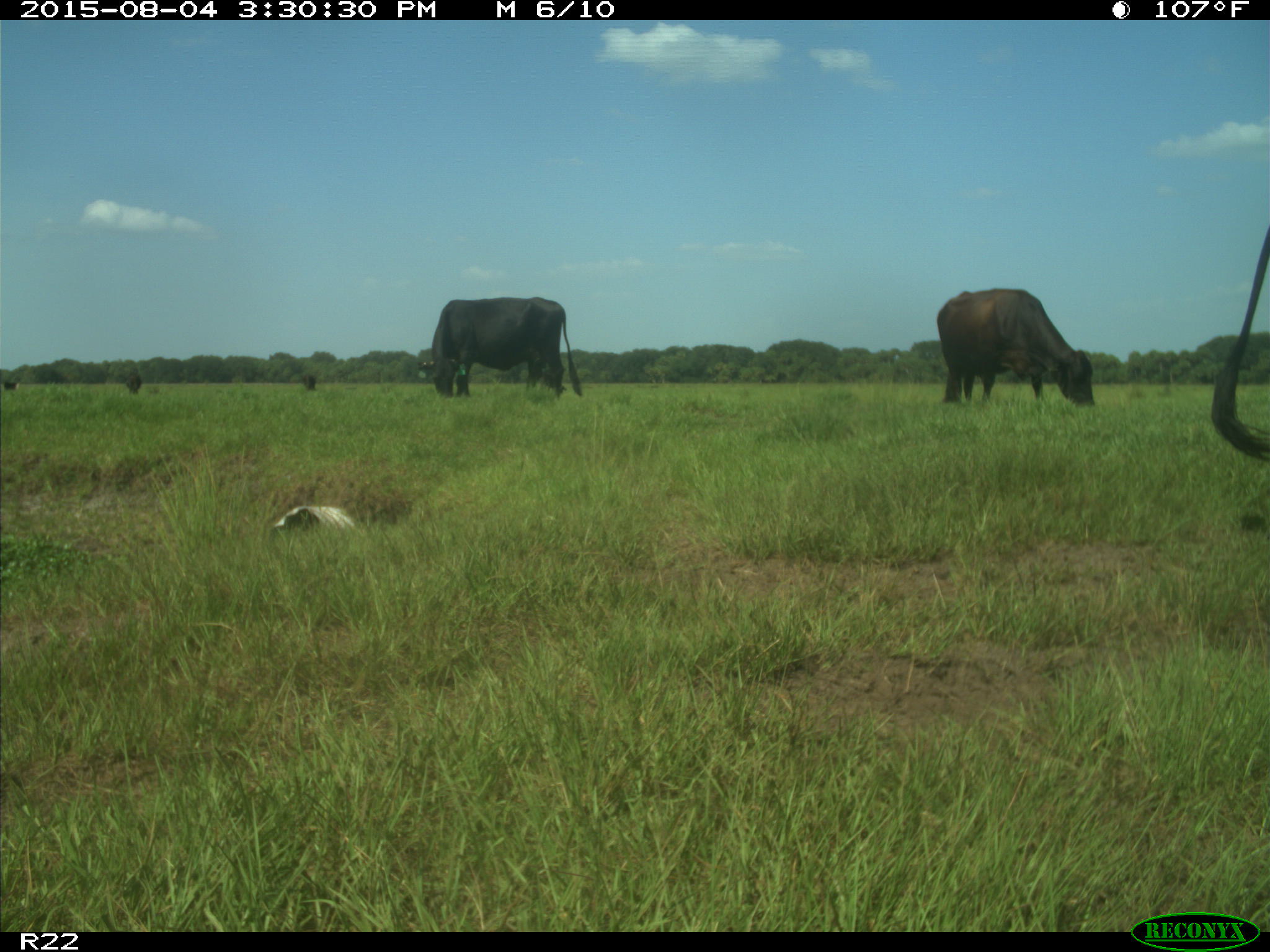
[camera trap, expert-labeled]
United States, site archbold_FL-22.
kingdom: Animalia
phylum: Chordata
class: Mammalia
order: Artiodactyla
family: Bovidae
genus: Bos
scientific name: Bos taurus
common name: domestic cow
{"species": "Bos taurus (domestic cow)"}